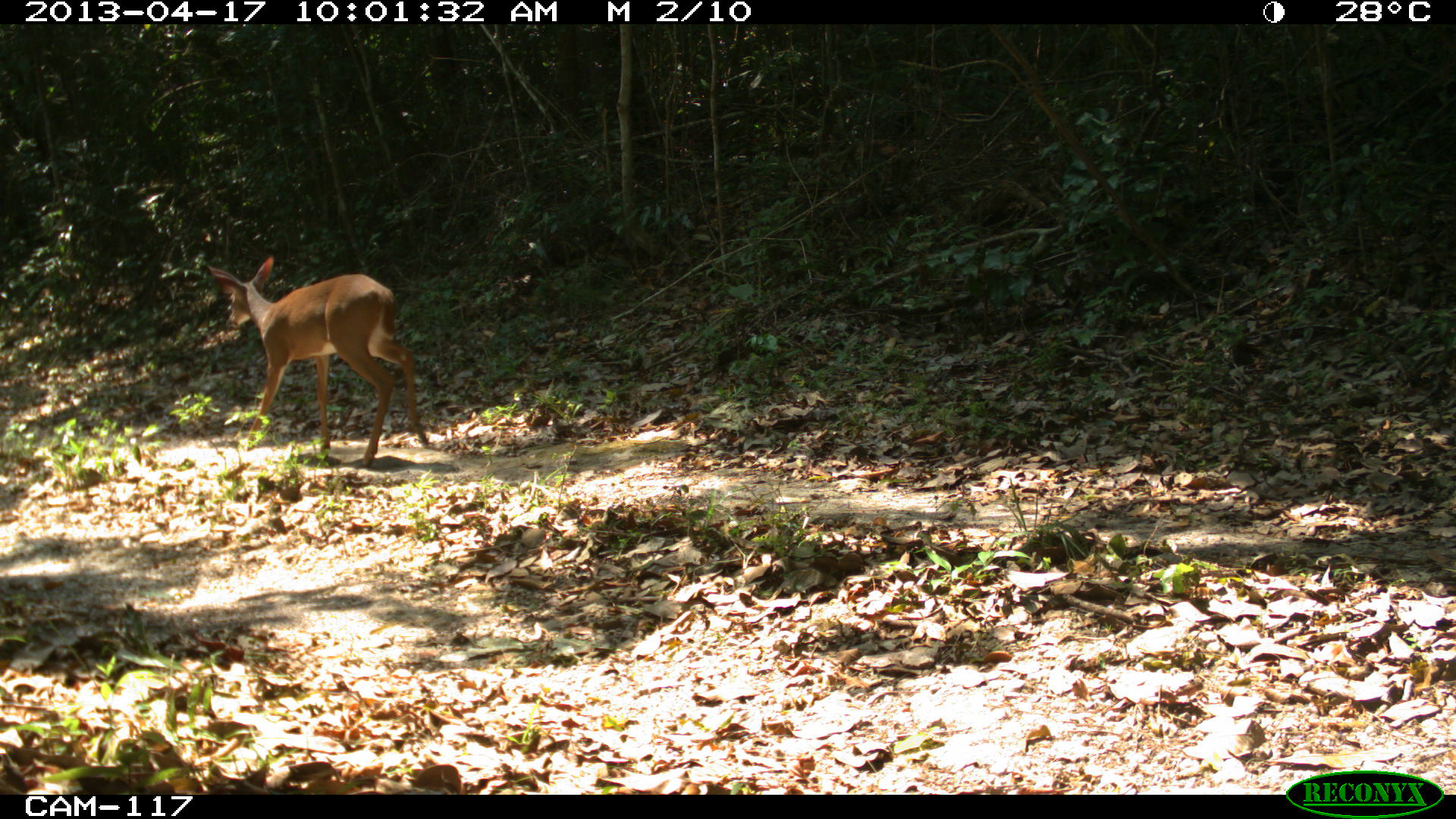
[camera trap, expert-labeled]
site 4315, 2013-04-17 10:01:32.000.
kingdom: Animalia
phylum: Chordata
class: Mammalia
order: Artiodactyla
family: Cervidae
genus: Odocoileus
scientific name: Odocoileus virginianus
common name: white-tailed deer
Odocoileus virginianus (white-tailed deer), count 1, sex female.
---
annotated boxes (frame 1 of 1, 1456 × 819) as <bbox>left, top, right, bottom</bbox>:
odocoileus virginianus: <bbox>204, 254, 430, 465</bbox>